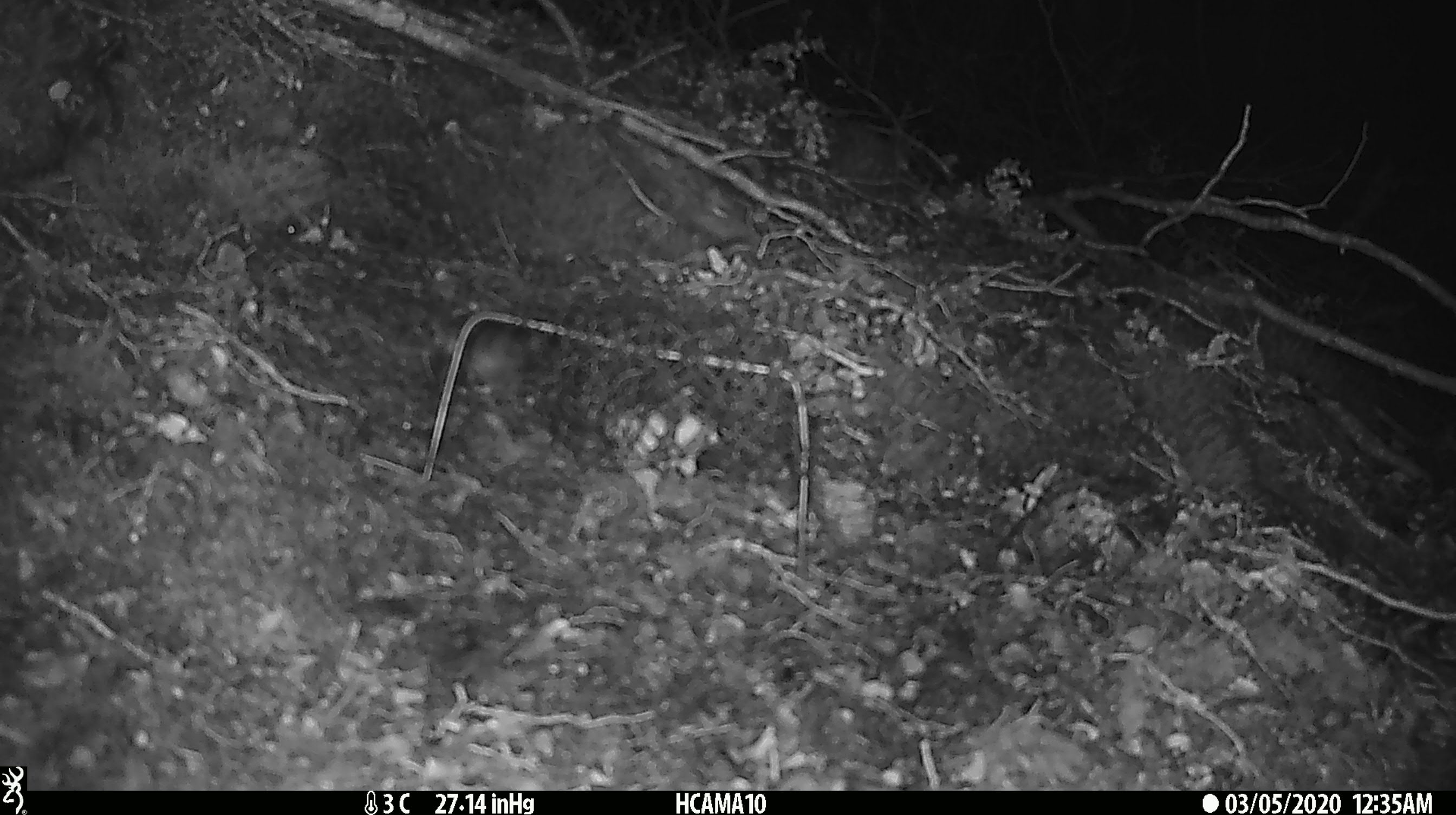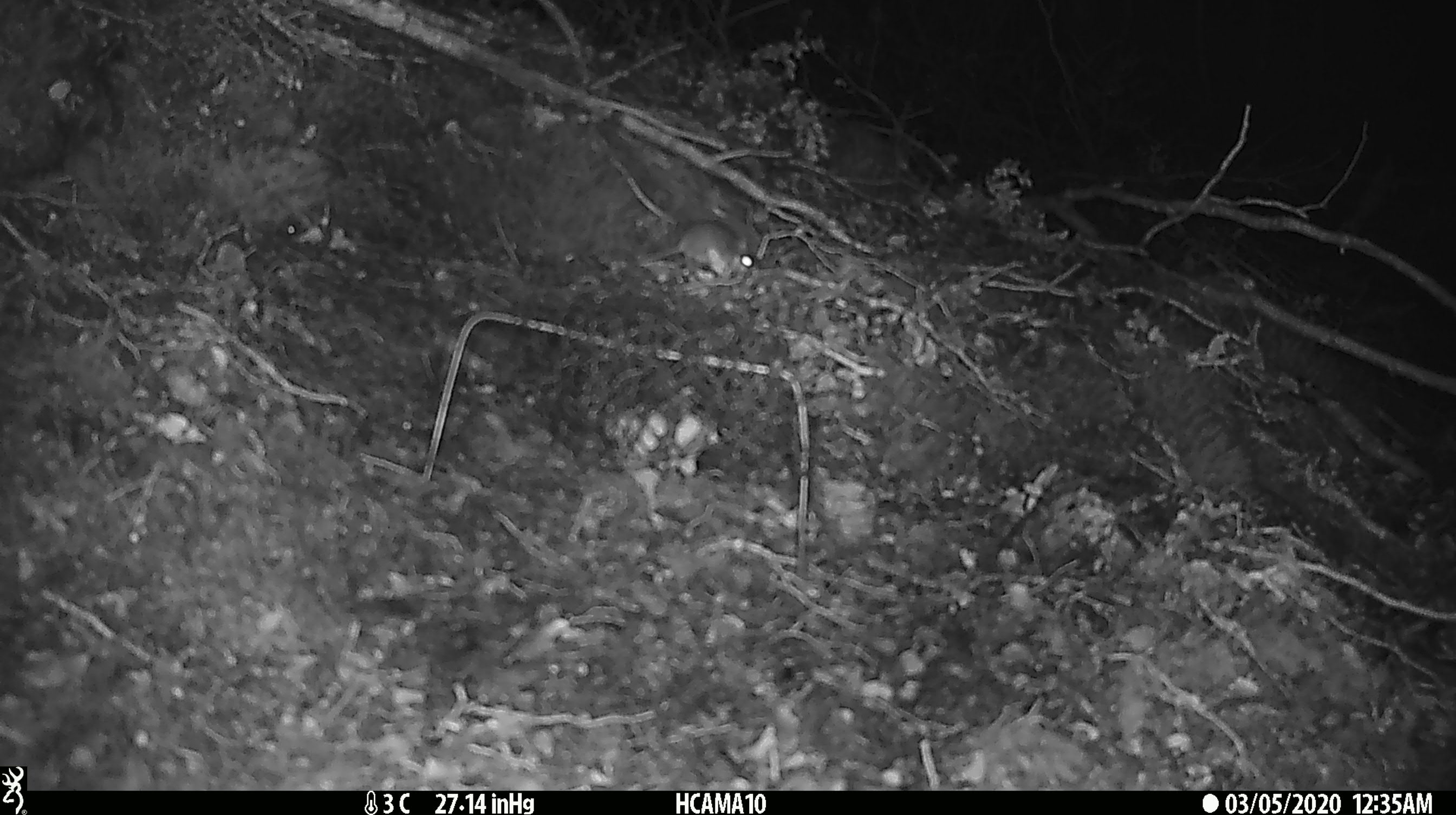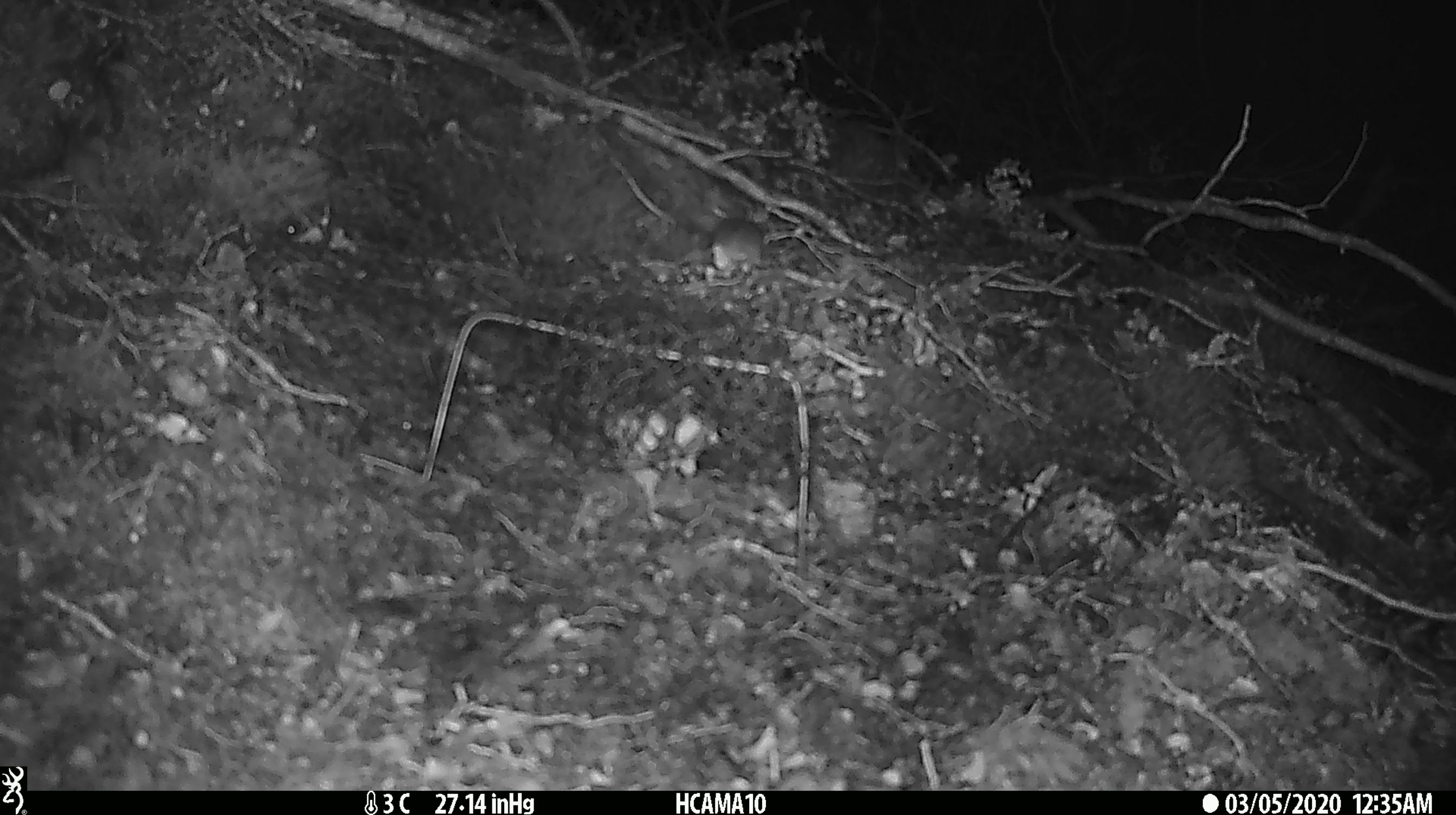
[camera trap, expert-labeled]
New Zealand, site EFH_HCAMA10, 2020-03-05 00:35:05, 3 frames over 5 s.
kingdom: Animalia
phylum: Chordata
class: Mammalia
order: Rodentia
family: Muridae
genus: Mus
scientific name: Mus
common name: mouse